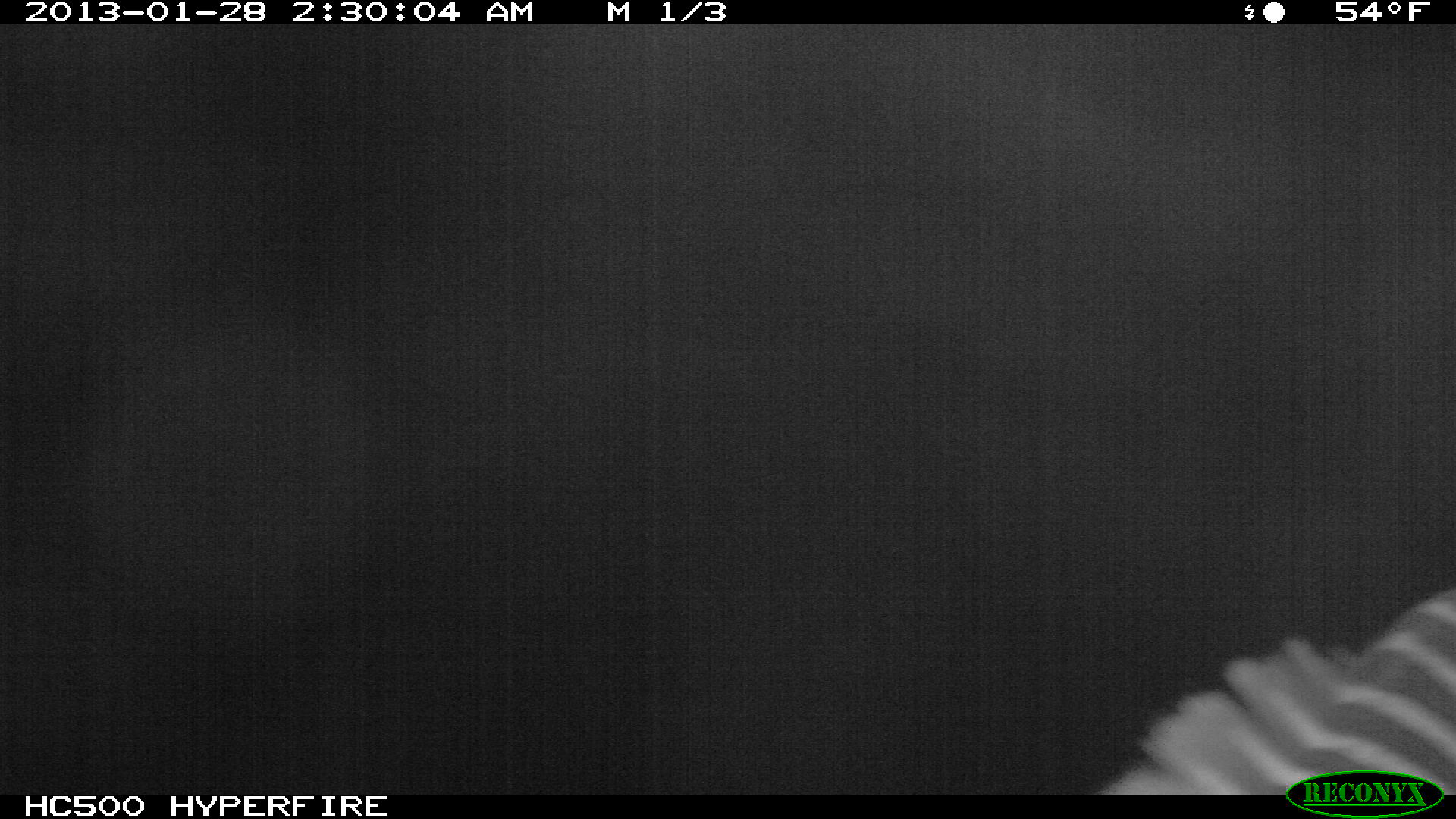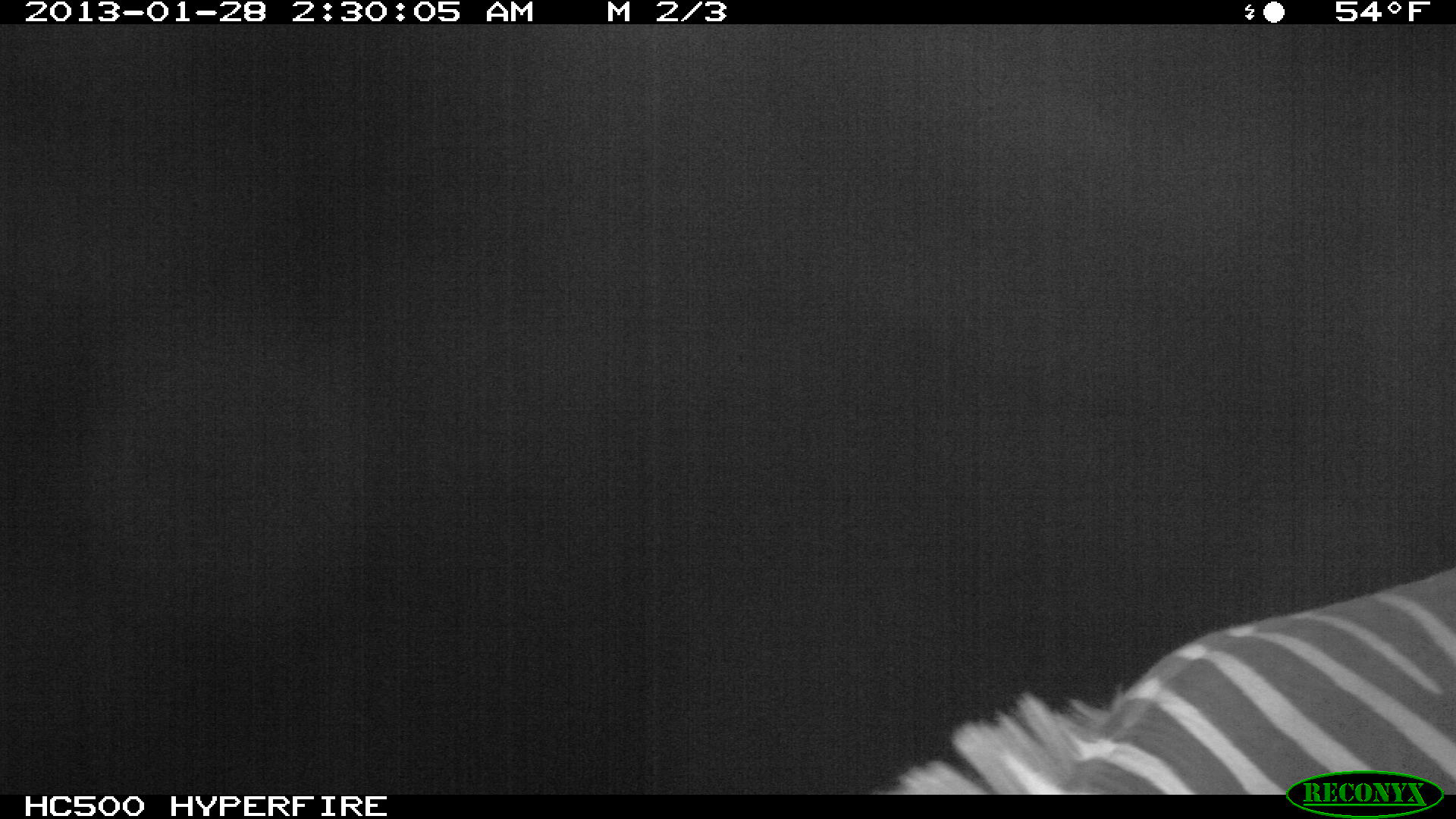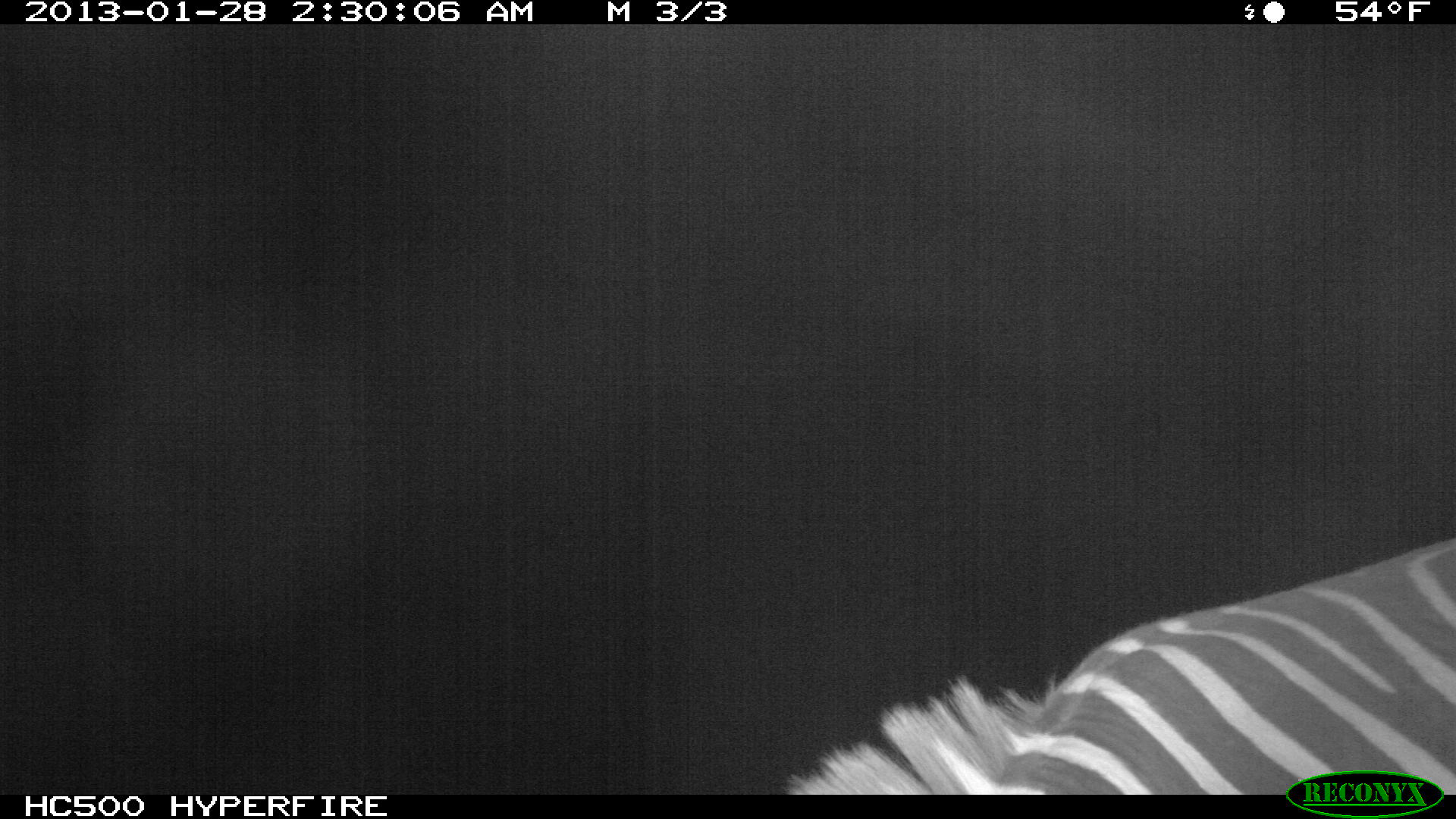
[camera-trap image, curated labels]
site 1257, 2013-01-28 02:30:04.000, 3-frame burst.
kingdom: Animalia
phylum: Chordata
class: Mammalia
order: Perissodactyla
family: Equidae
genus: Equus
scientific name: Equus quagga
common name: plains zebra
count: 1